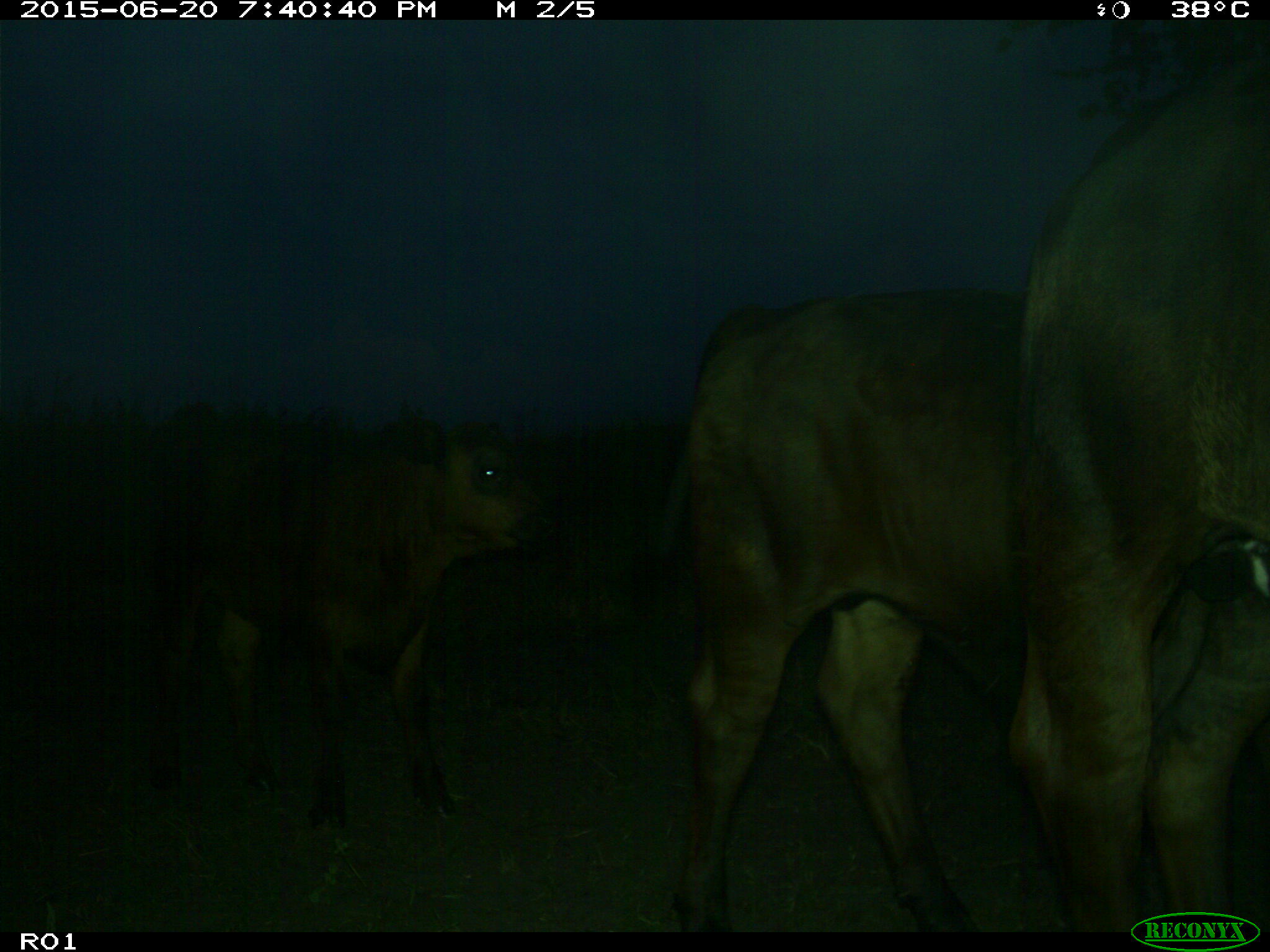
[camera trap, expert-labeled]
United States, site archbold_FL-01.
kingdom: Animalia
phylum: Chordata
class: Mammalia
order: Artiodactyla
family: Bovidae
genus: Bos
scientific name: Bos taurus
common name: domestic cow